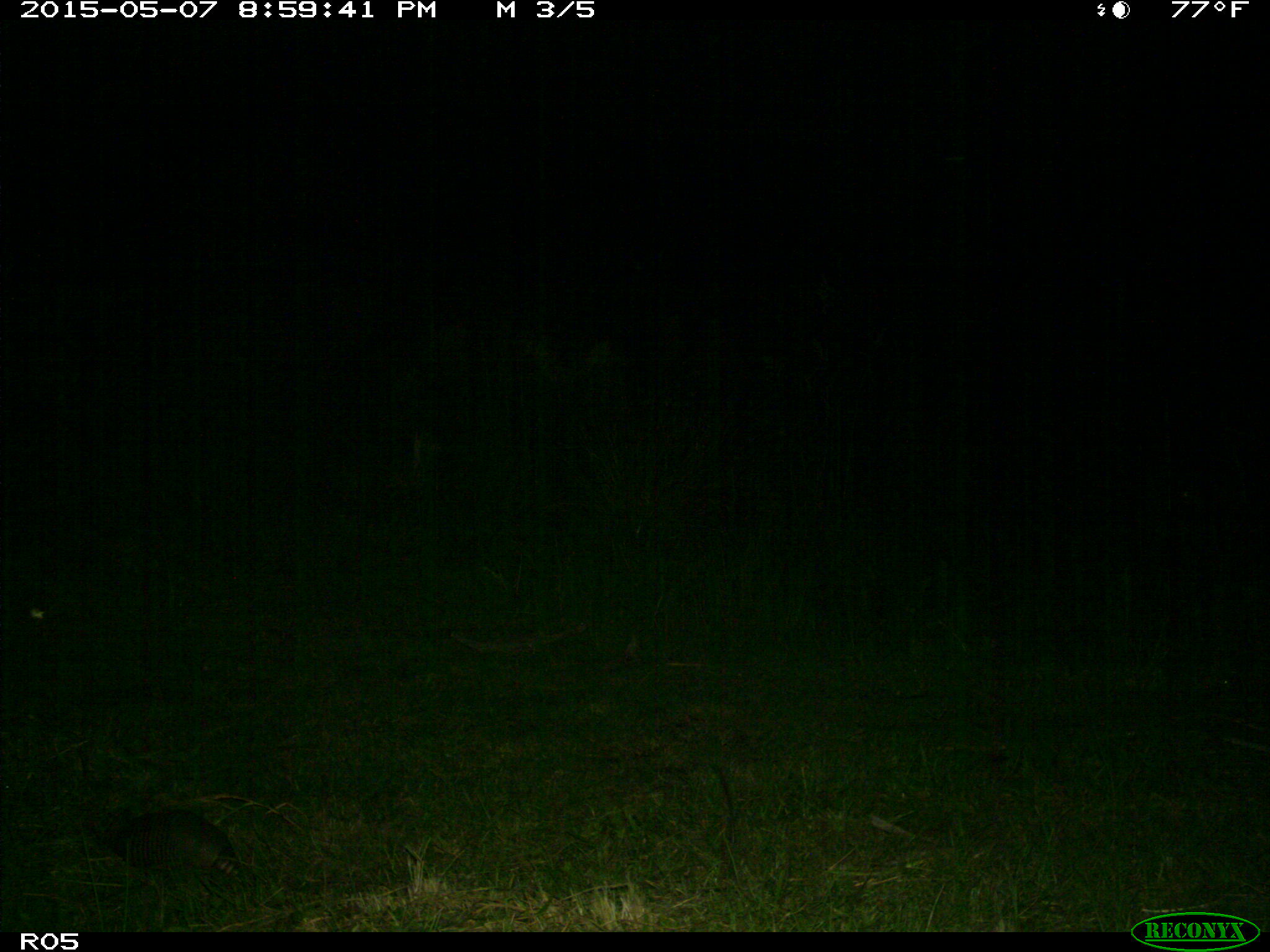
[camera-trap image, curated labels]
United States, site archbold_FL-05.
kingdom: Animalia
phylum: Chordata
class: Mammalia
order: Cingulata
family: Dasypodidae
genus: Dasypus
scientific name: Dasypus novemcinctus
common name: nine-banded armadillo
Dasypus novemcinctus (nine-banded armadillo).